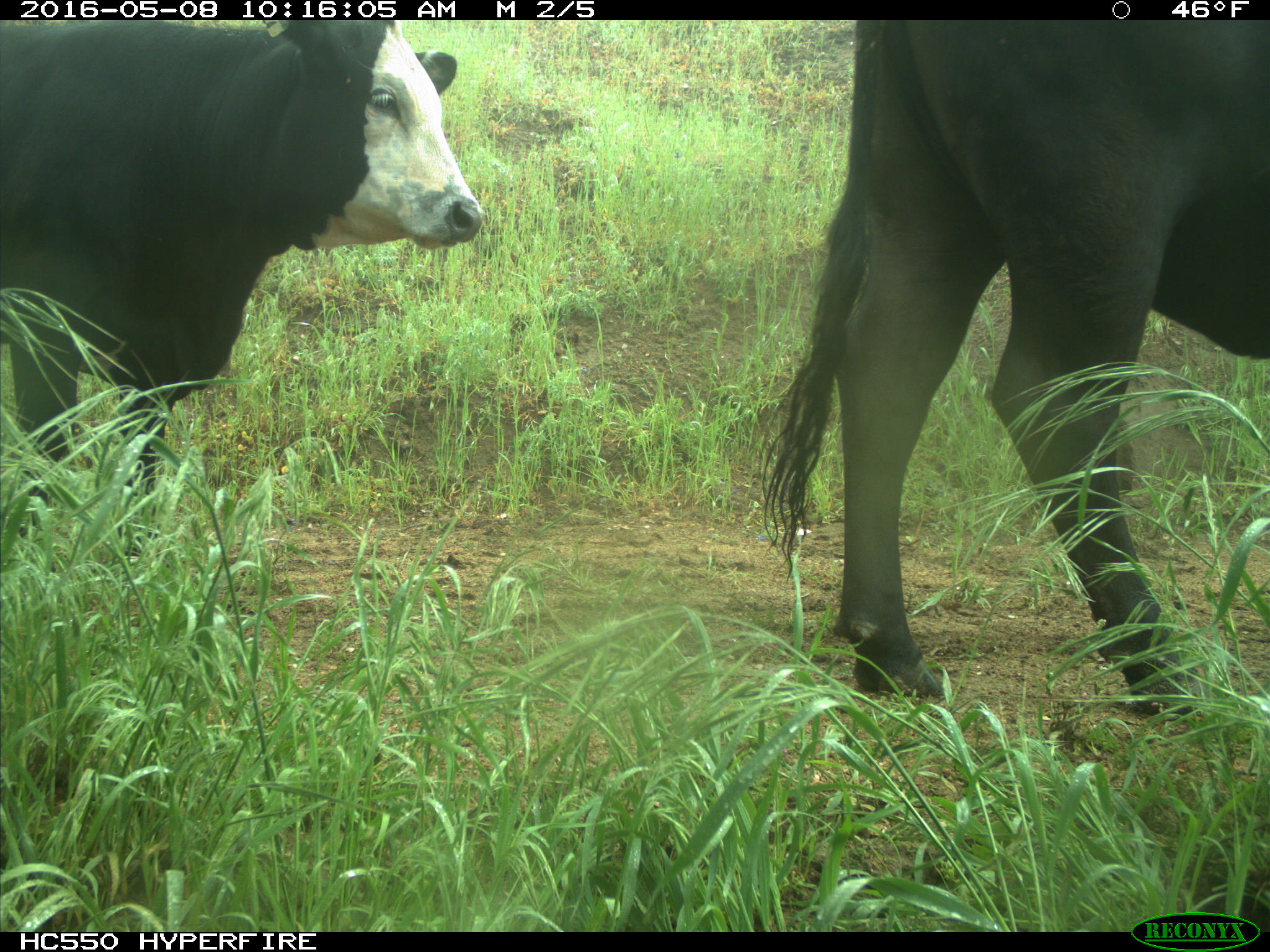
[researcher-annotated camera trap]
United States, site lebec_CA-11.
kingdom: Animalia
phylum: Chordata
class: Mammalia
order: Artiodactyla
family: Bovidae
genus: Bos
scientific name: Bos taurus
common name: domestic cow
Bos taurus (domestic cow).